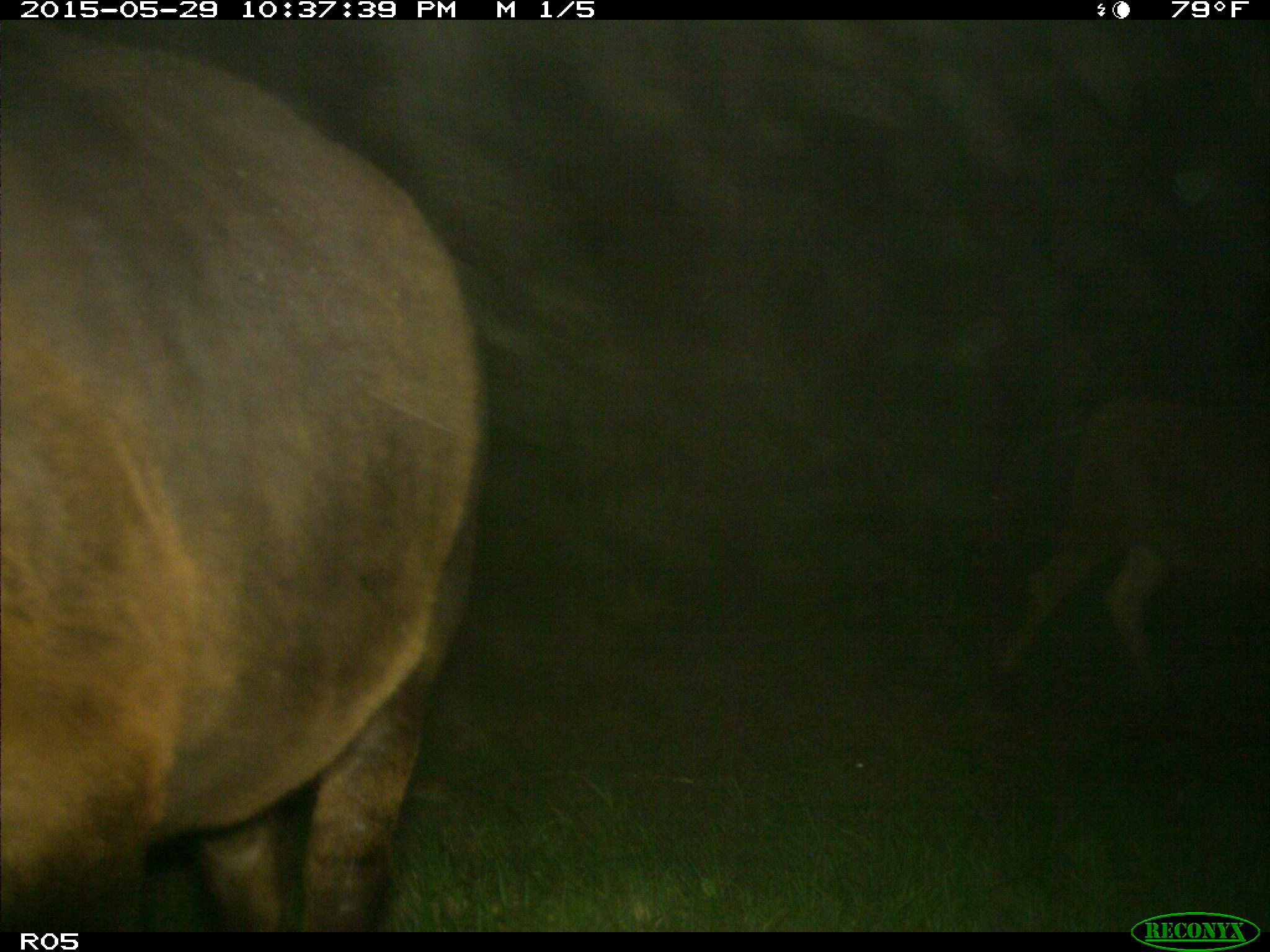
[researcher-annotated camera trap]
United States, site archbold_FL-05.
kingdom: Animalia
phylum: Chordata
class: Mammalia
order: Artiodactyla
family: Bovidae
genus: Bos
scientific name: Bos taurus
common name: domestic cow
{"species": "Bos taurus (domestic cow)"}